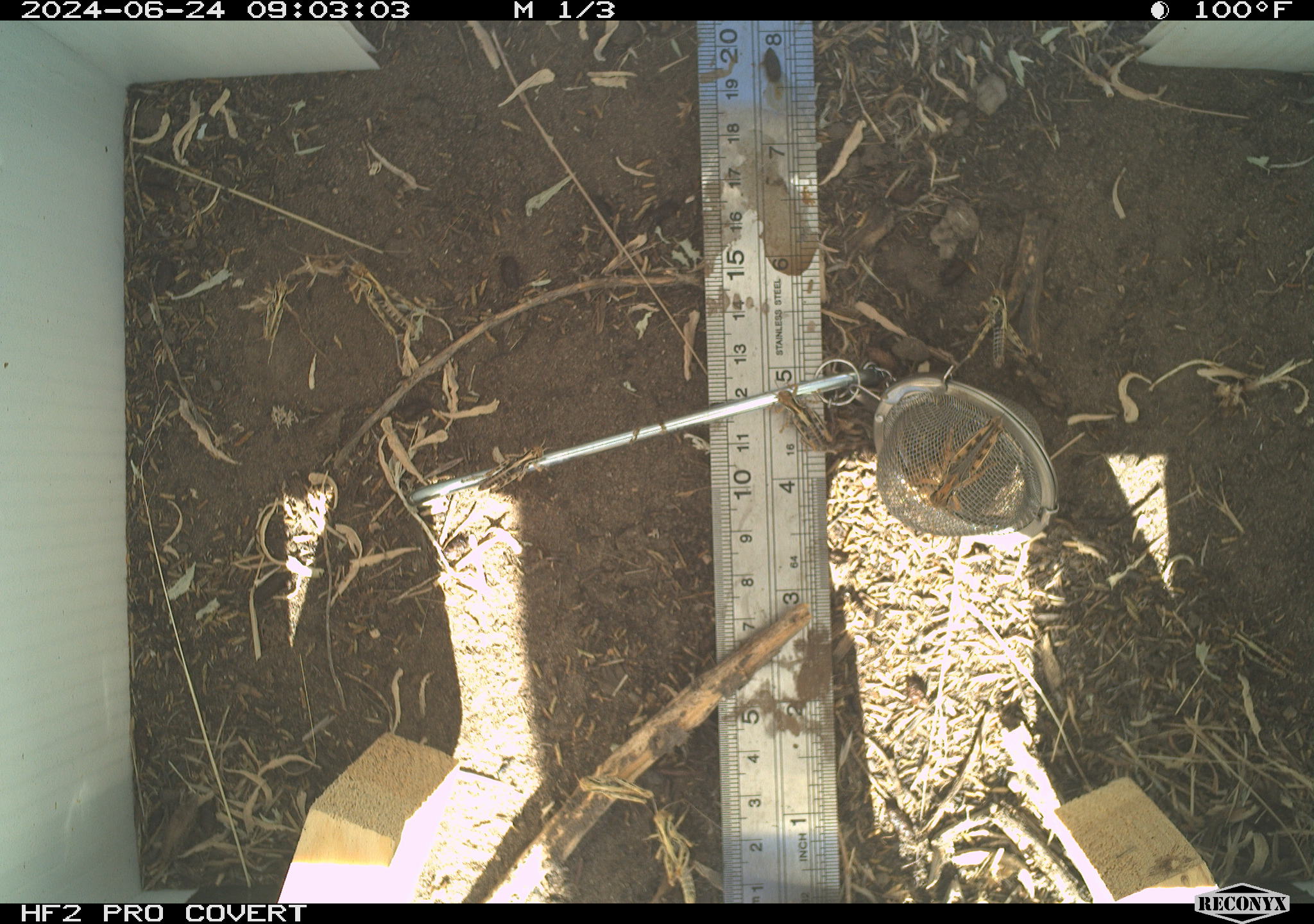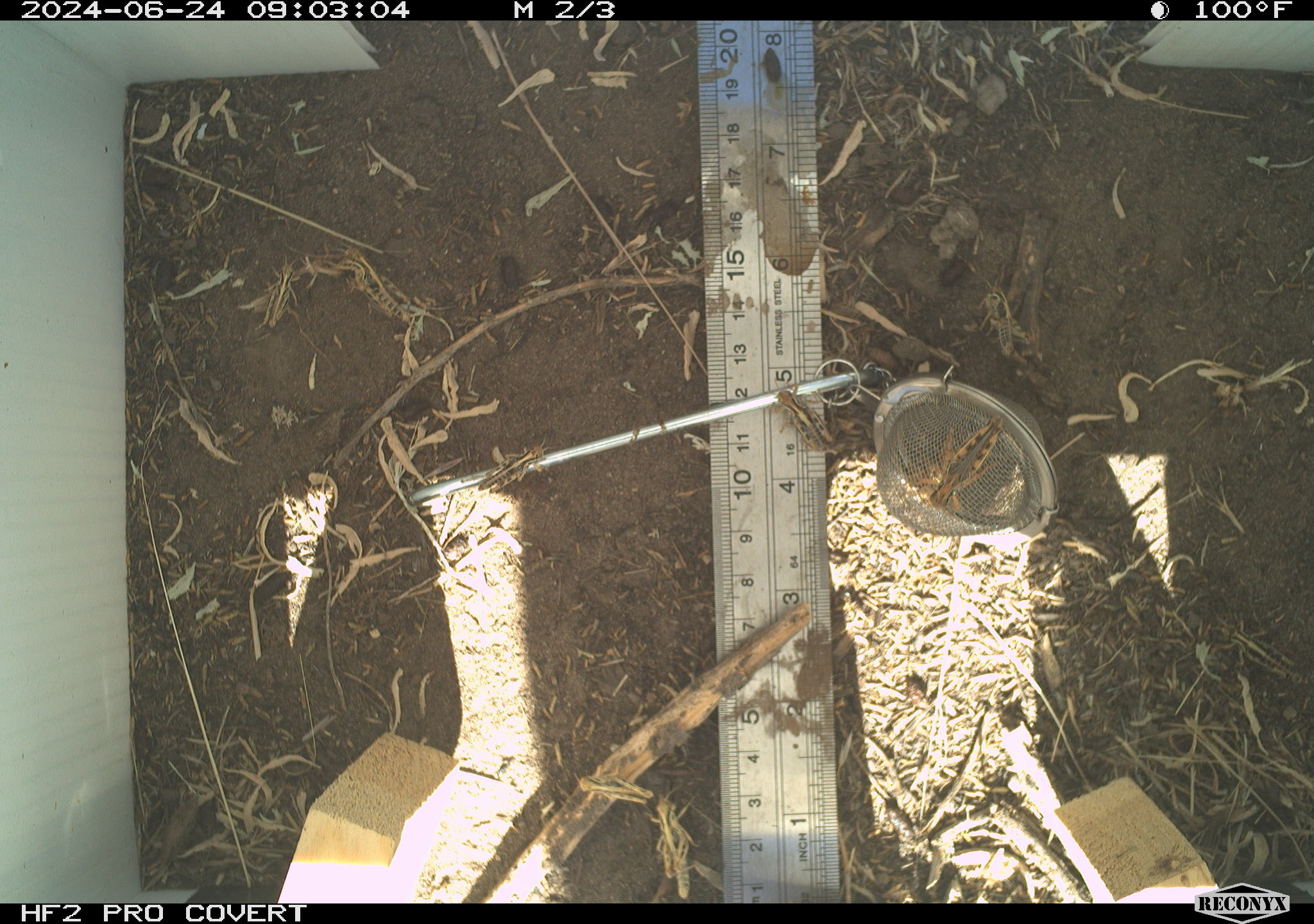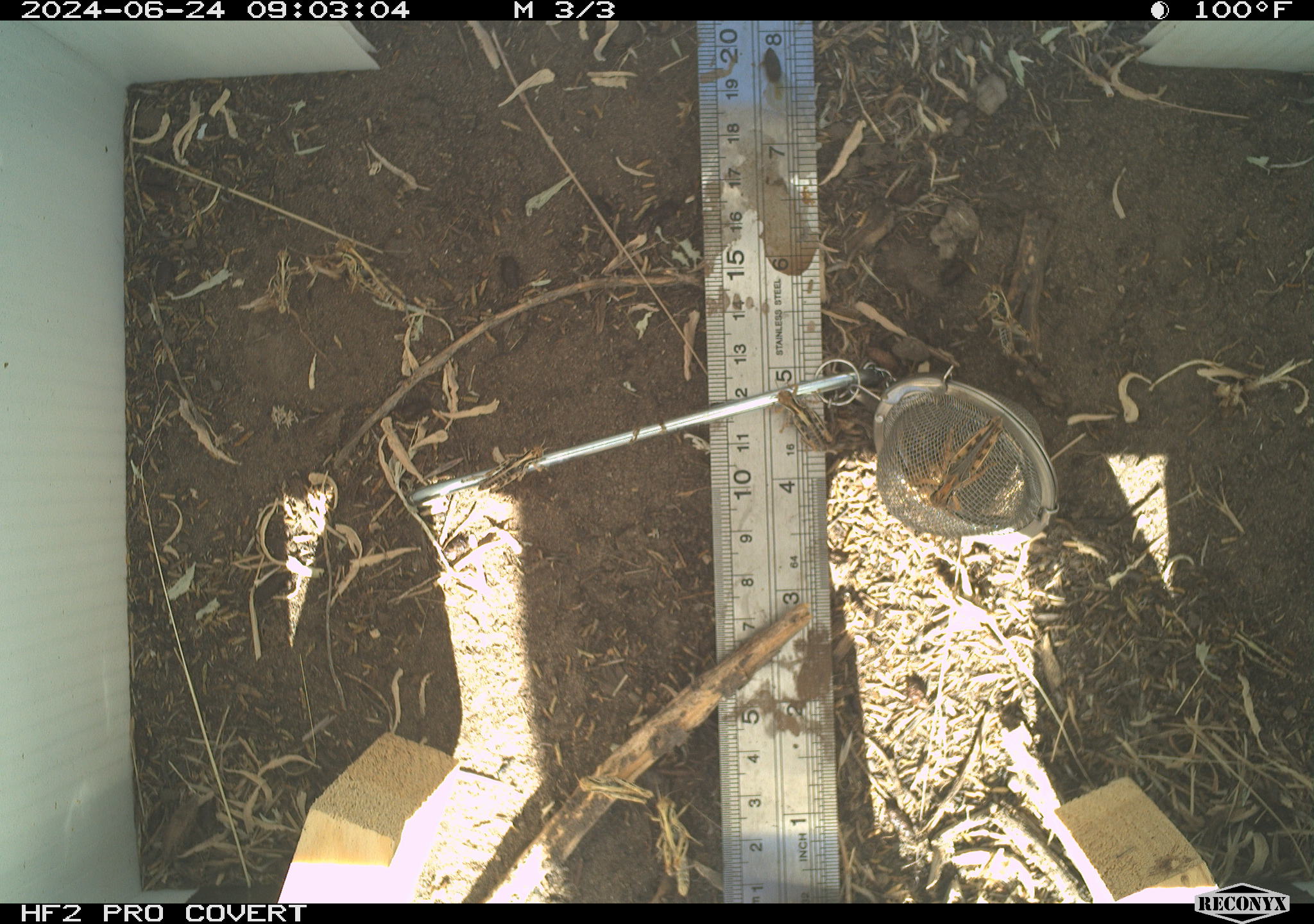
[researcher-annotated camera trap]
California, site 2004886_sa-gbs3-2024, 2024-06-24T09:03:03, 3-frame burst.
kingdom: Animalia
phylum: Arthropoda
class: Insecta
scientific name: Insecta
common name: insect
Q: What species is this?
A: Insect (Insecta).